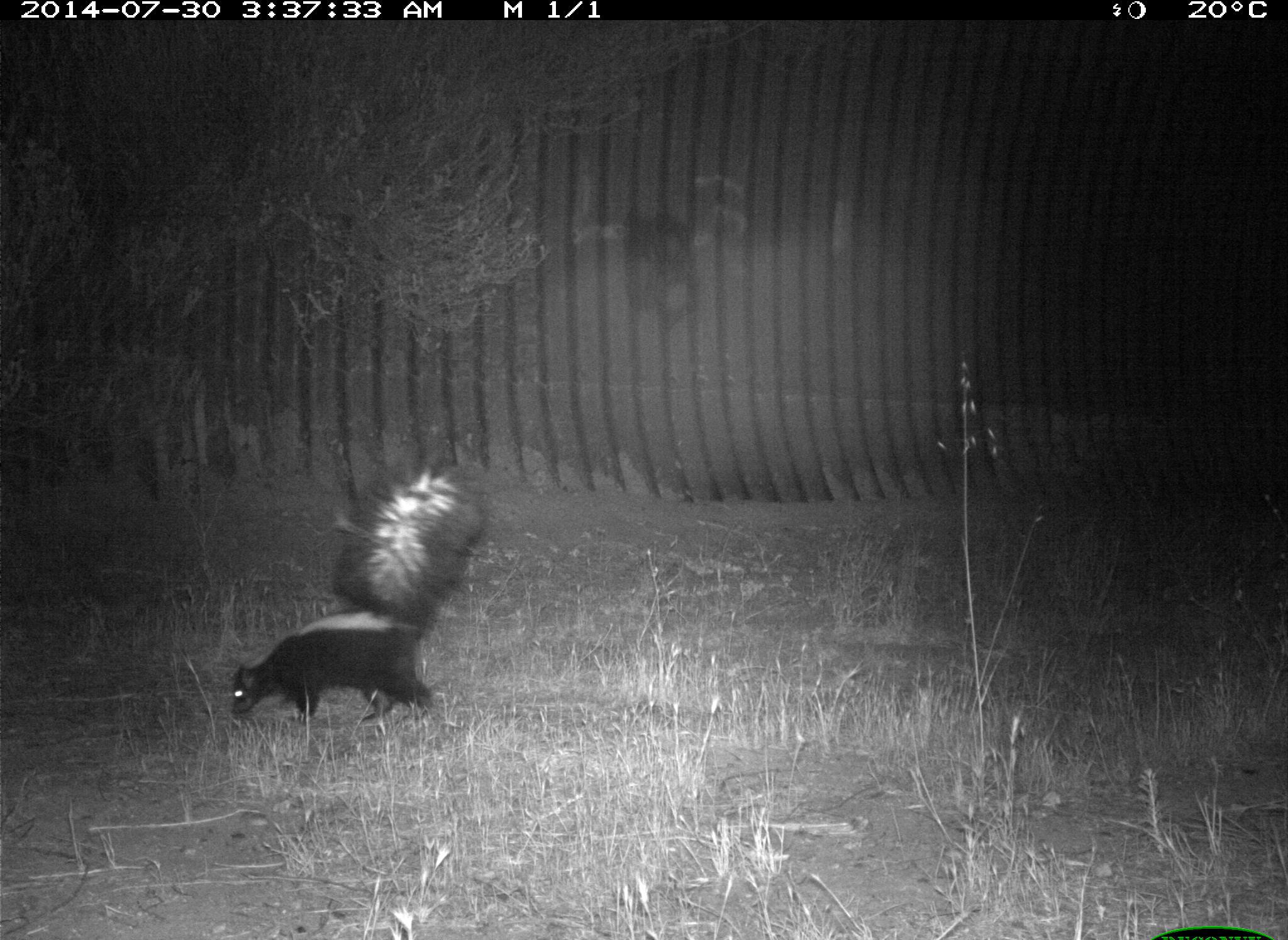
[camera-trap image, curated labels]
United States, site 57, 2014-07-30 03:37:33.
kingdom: Animalia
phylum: Chordata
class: Mammalia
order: Carnivora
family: Mephitidae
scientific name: Mephitidae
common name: skunk